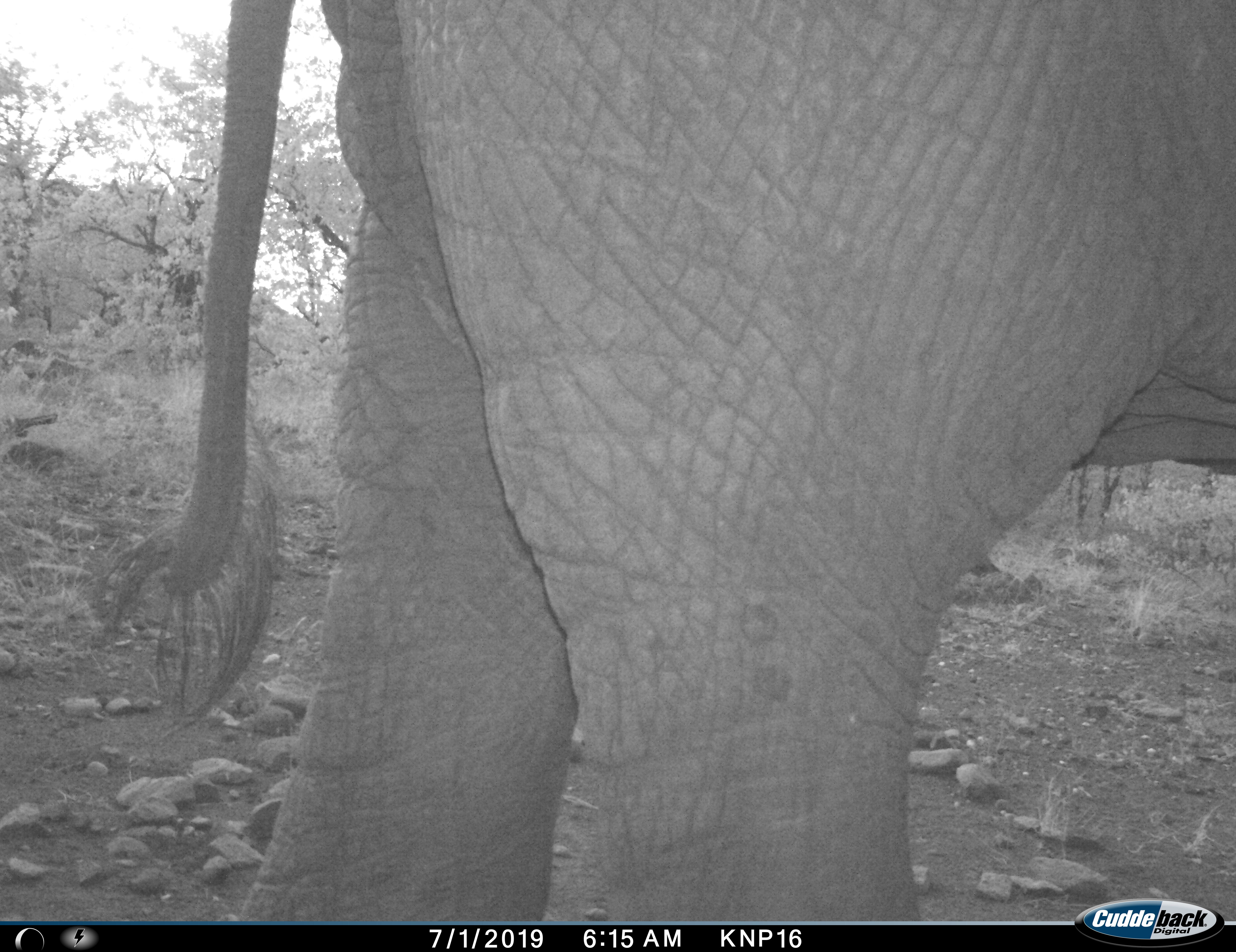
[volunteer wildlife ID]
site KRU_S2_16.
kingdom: Animalia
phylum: Chordata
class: Mammalia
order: Proboscidea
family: Elephantidae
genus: Loxodonta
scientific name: Loxodonta africana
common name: african bush elephant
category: elephant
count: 1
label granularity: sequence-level